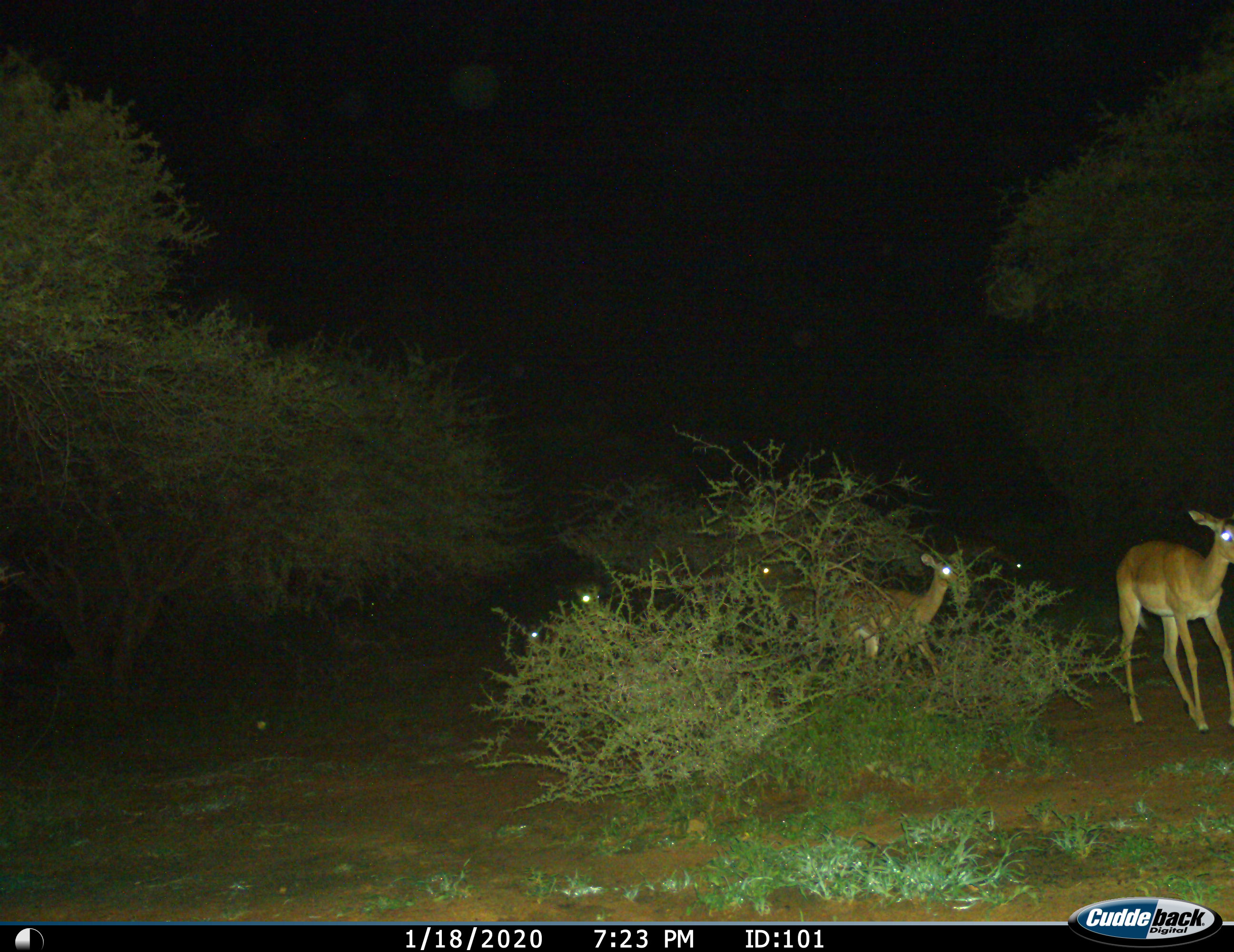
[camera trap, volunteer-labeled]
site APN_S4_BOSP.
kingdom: Animalia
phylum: Chordata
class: Mammalia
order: Artiodactyla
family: Bovidae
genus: Aepyceros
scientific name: Aepyceros melampus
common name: impala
Impala (Aepyceros melampus), count 6. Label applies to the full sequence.